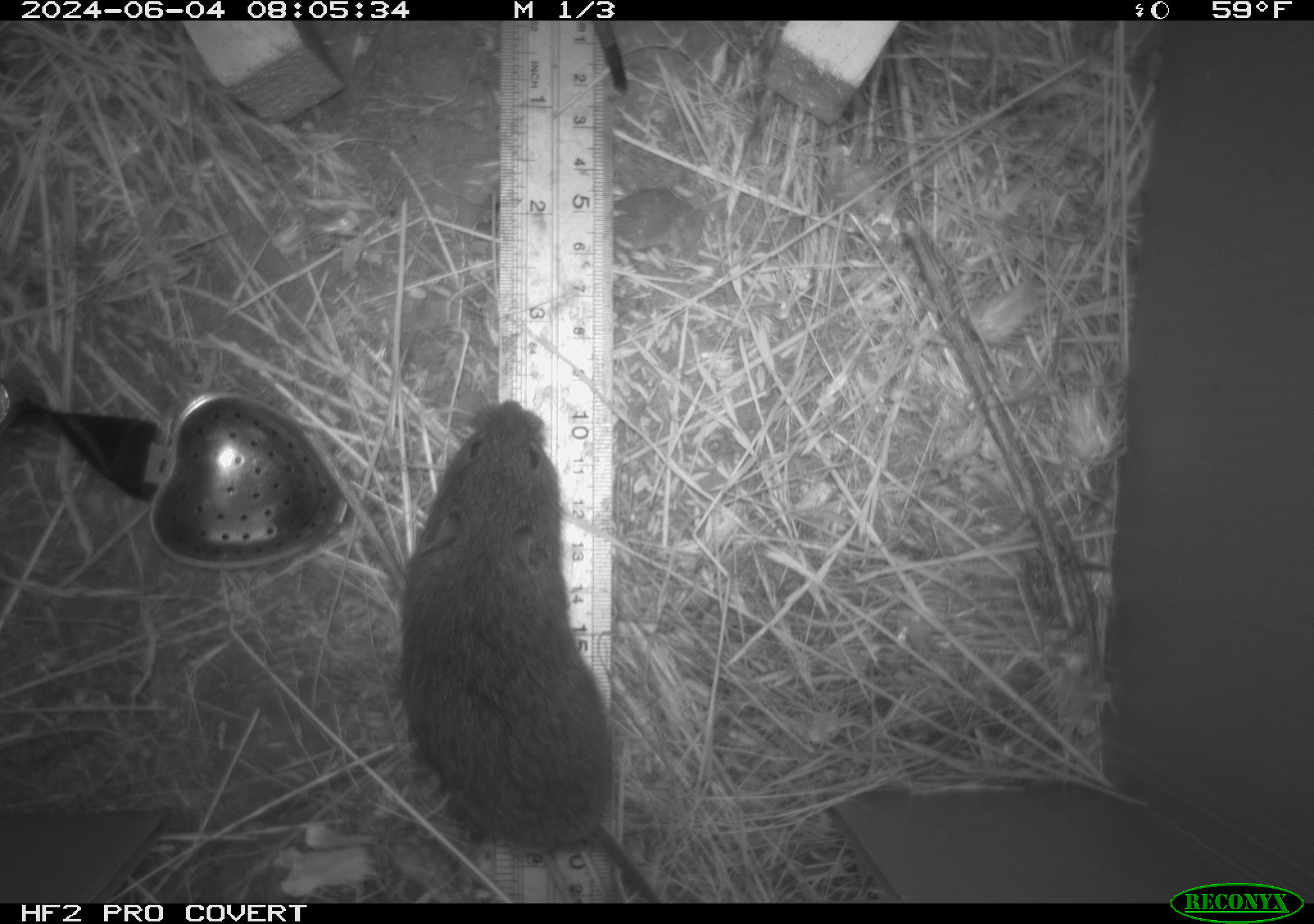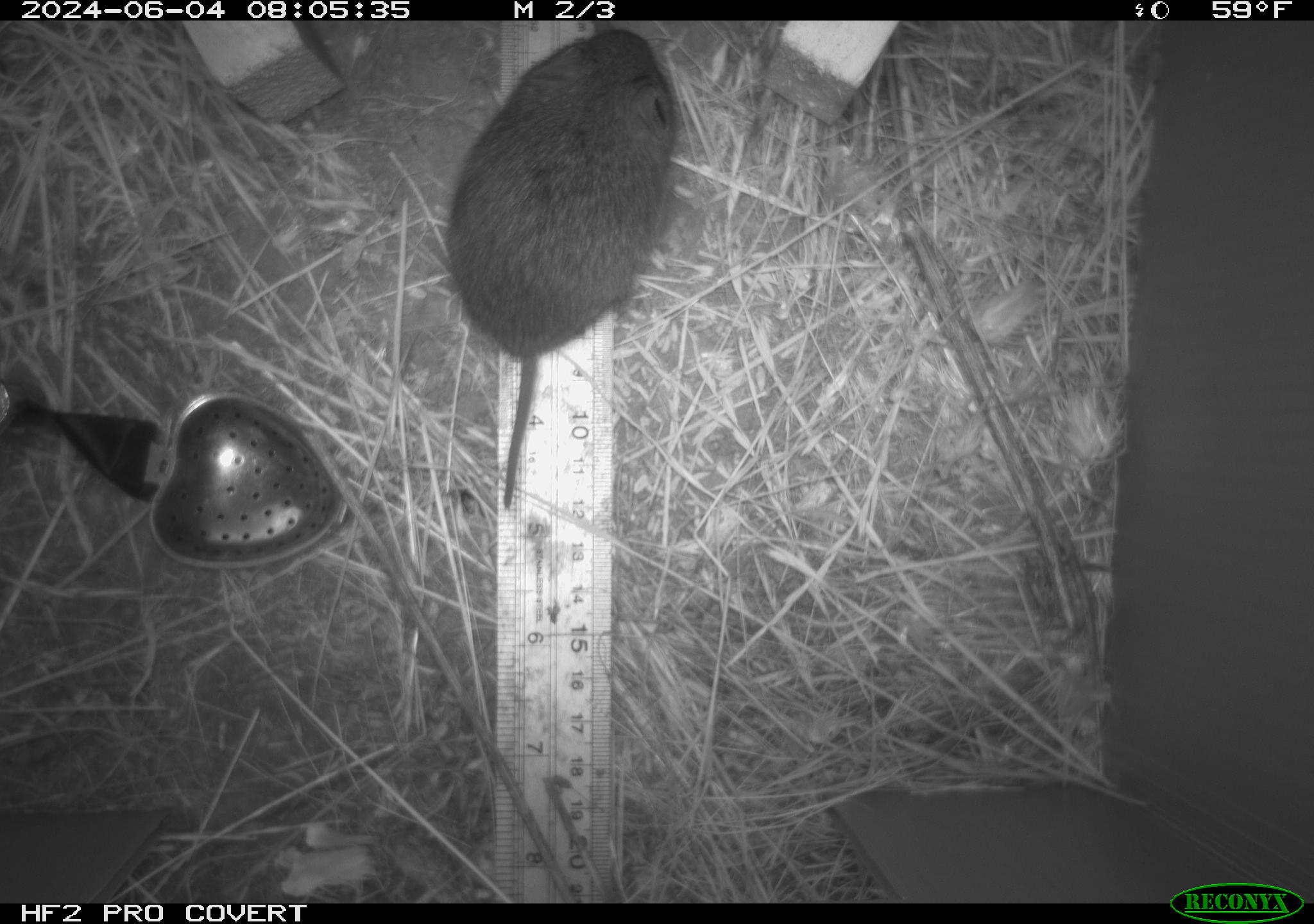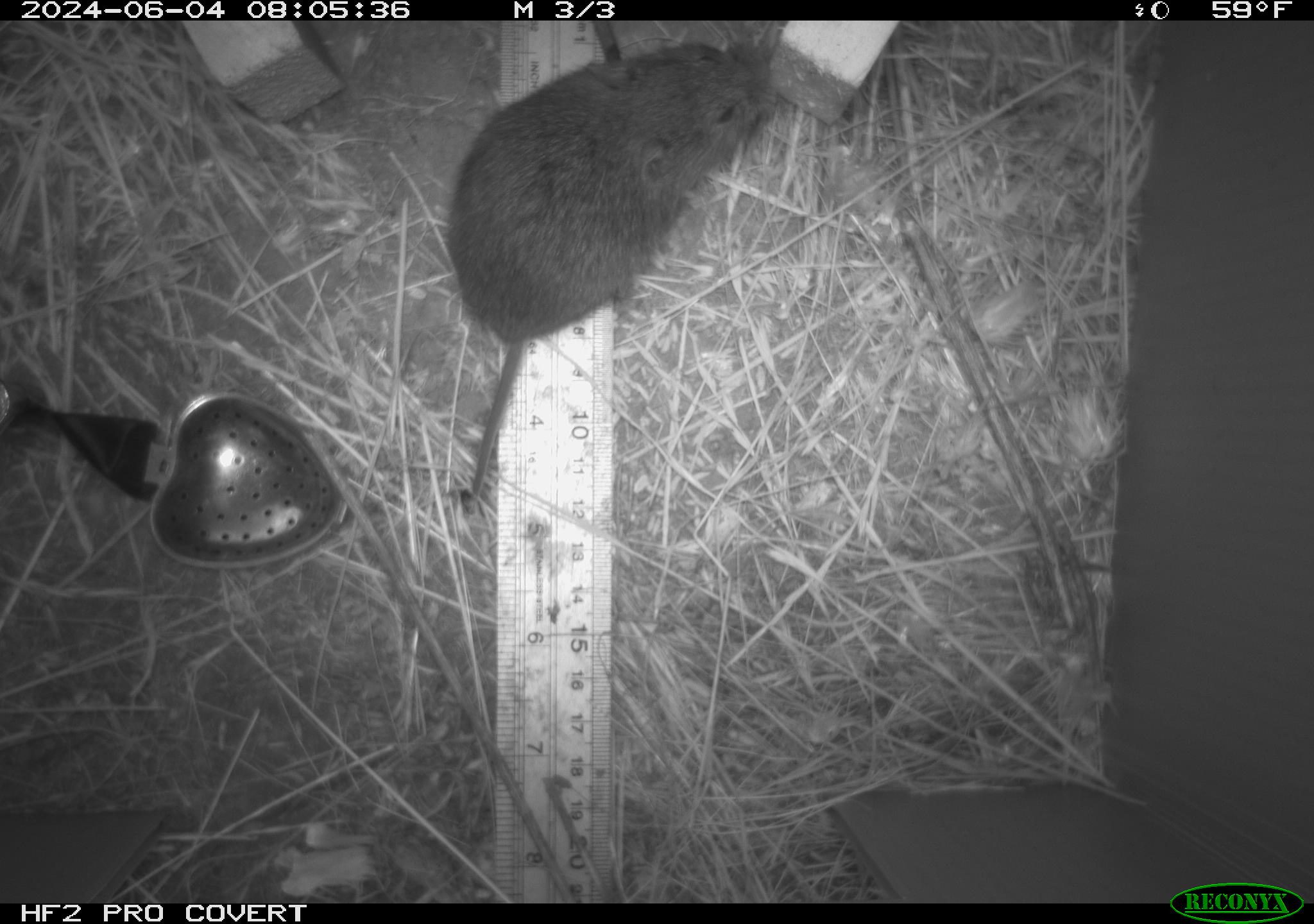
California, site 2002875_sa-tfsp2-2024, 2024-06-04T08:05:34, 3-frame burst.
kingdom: Animalia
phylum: Chordata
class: Mammalia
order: Rodentia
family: Cricetidae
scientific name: Arvicolinae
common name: voles, lemmings, and muskrats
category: arvicolinae subfamily